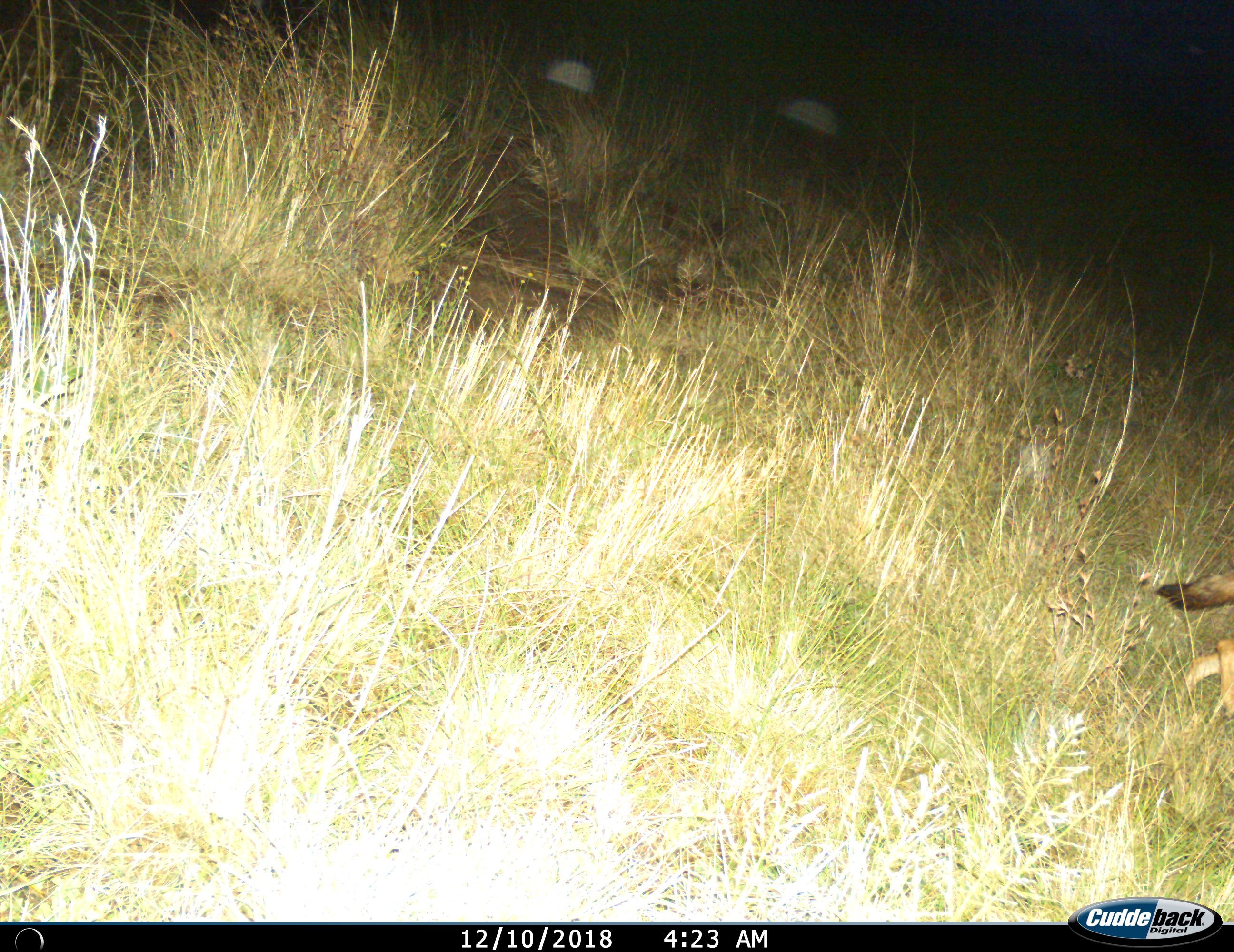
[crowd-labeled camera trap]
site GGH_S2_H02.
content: unidentified animal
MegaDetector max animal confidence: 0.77